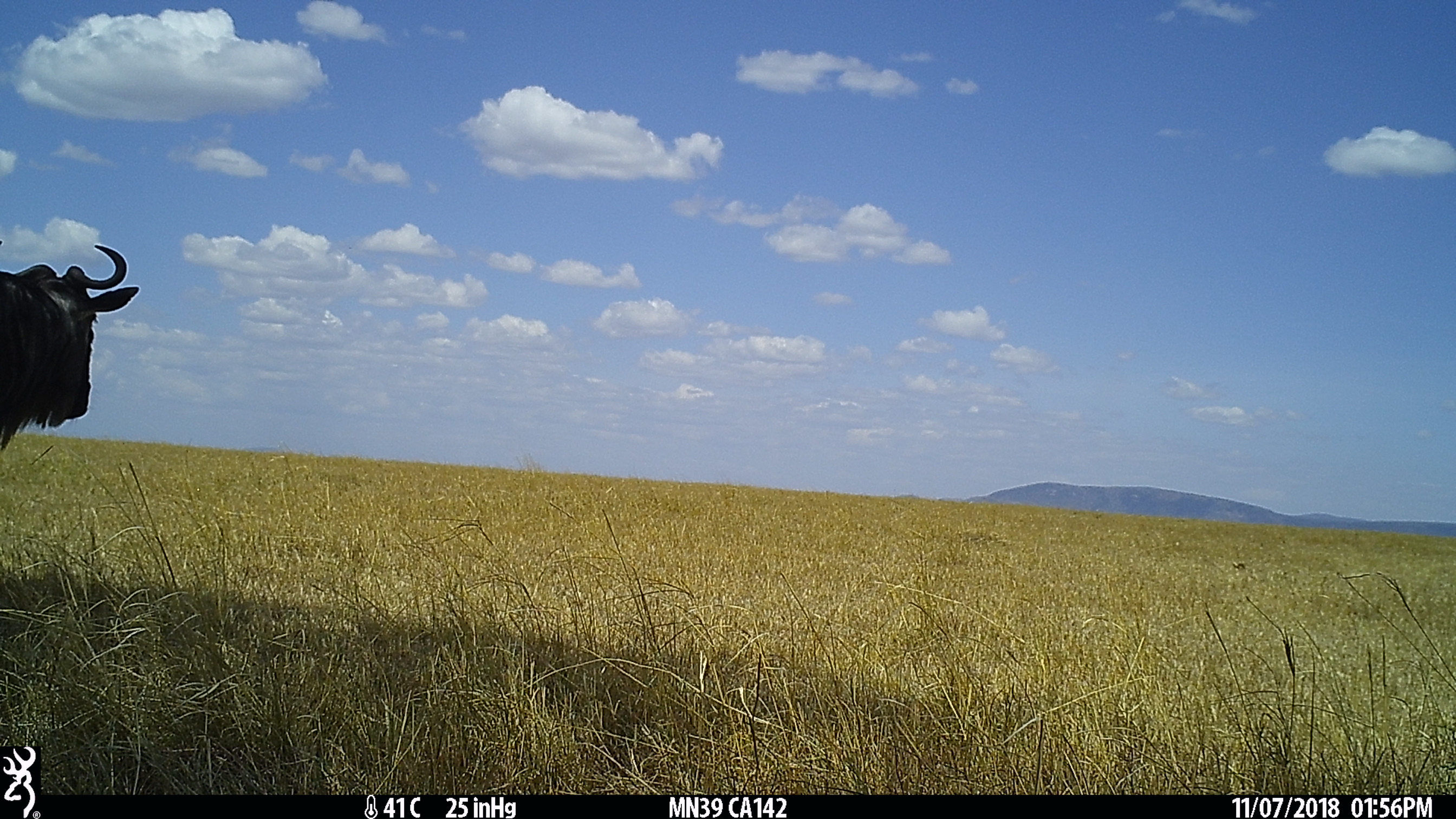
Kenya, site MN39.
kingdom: Animalia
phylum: Chordata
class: Mammalia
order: Artiodactyla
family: Bovidae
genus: Connochaetes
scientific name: Connochaetes taurinus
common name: blue wildebeest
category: wildebeest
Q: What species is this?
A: Wildebeest (blue wildebeest) (Connochaetes taurinus).